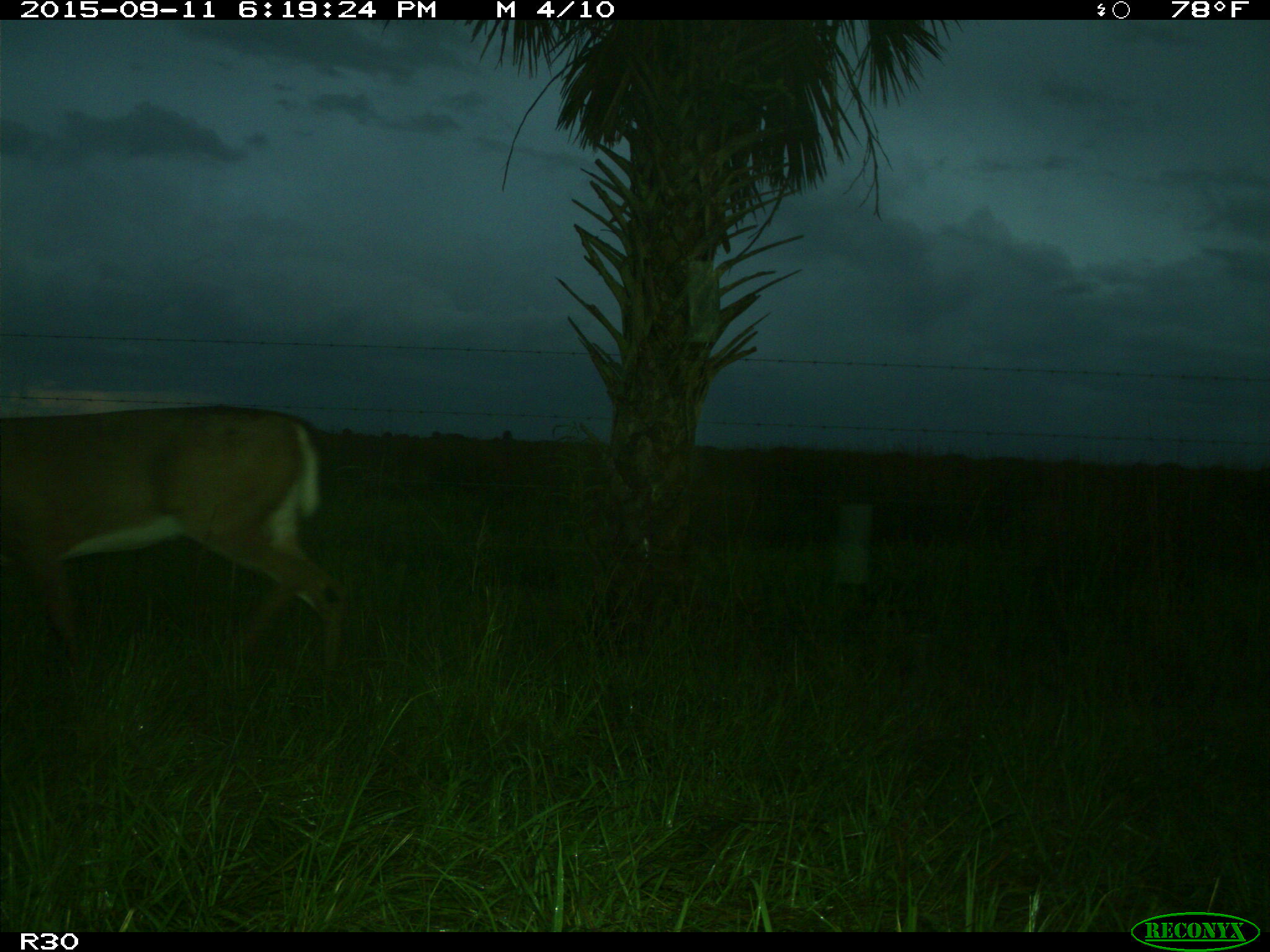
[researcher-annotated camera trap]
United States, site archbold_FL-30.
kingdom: Animalia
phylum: Chordata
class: Mammalia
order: Artiodactyla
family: Cervidae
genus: Odocoileus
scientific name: Odocoileus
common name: deer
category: unidentified deer